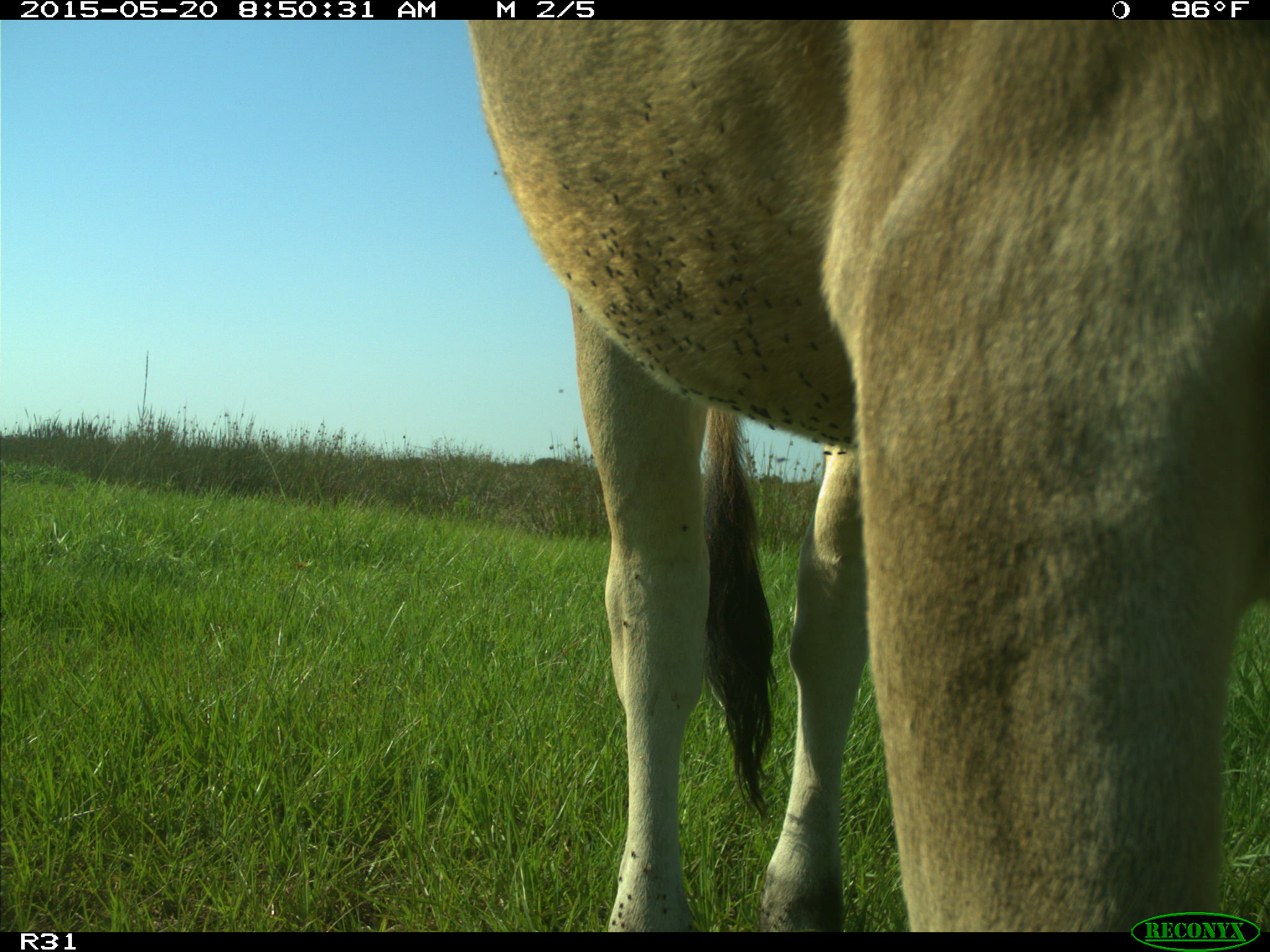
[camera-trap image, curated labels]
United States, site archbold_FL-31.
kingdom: Animalia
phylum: Chordata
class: Mammalia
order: Artiodactyla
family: Bovidae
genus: Bos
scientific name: Bos taurus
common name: domestic cow